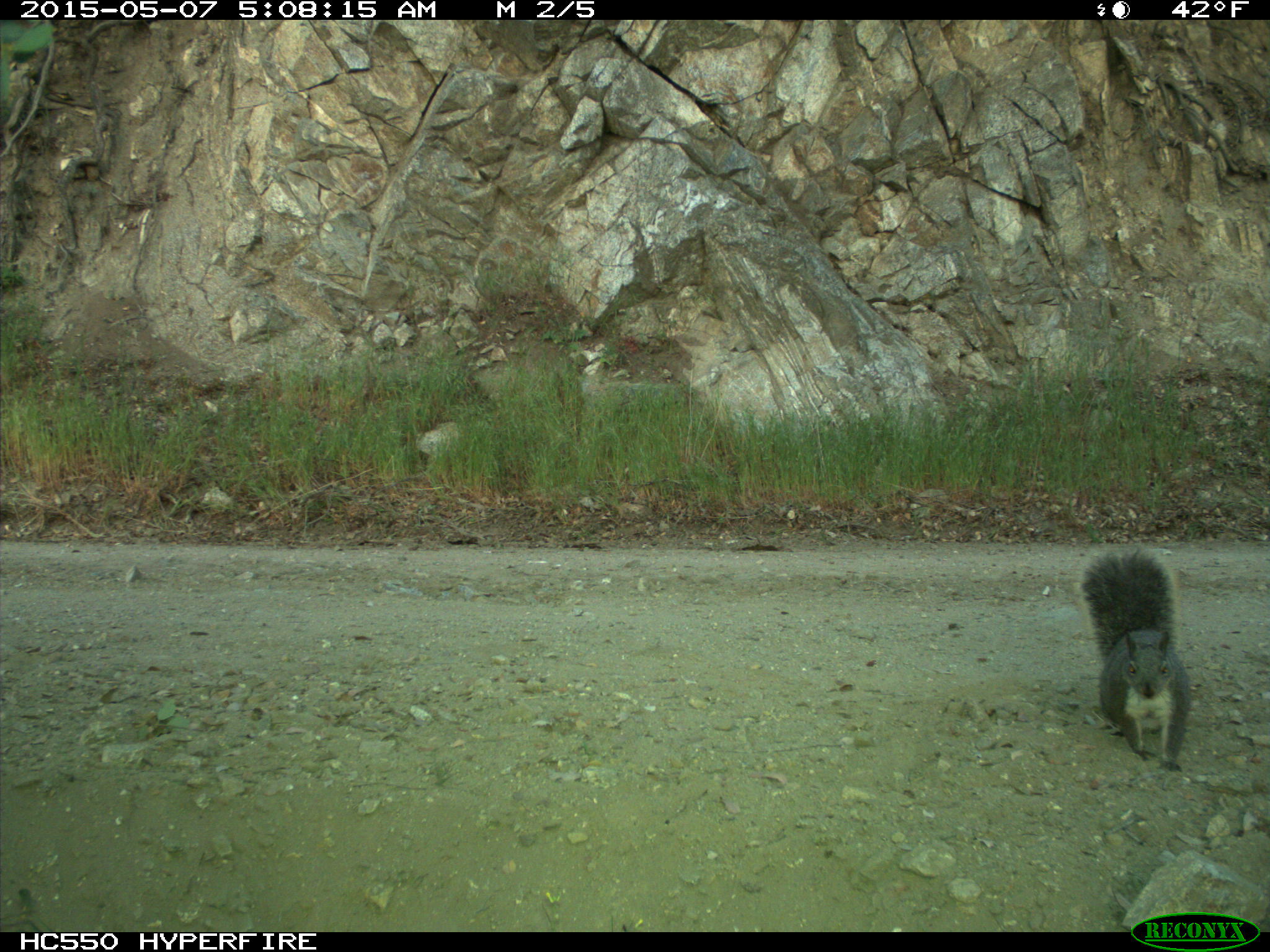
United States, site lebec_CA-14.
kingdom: Animalia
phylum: Chordata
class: Mammalia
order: Rodentia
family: Sciuridae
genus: Sciurus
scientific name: Sciurus carolinensis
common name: eastern gray squirrel